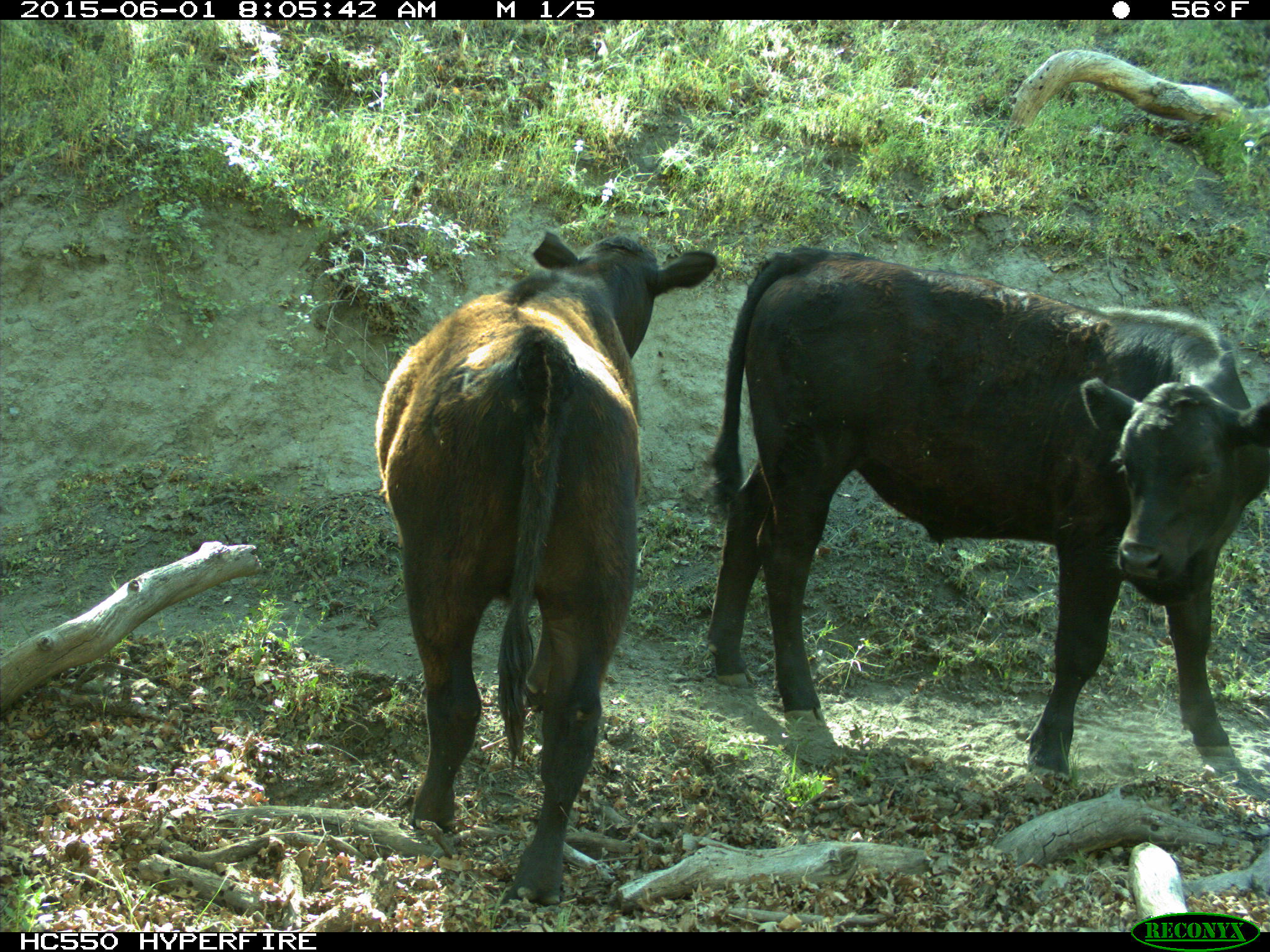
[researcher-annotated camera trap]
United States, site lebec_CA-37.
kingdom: Animalia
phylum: Chordata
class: Mammalia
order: Artiodactyla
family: Bovidae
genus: Bos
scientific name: Bos taurus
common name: domestic cow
Bos taurus (domestic cow).